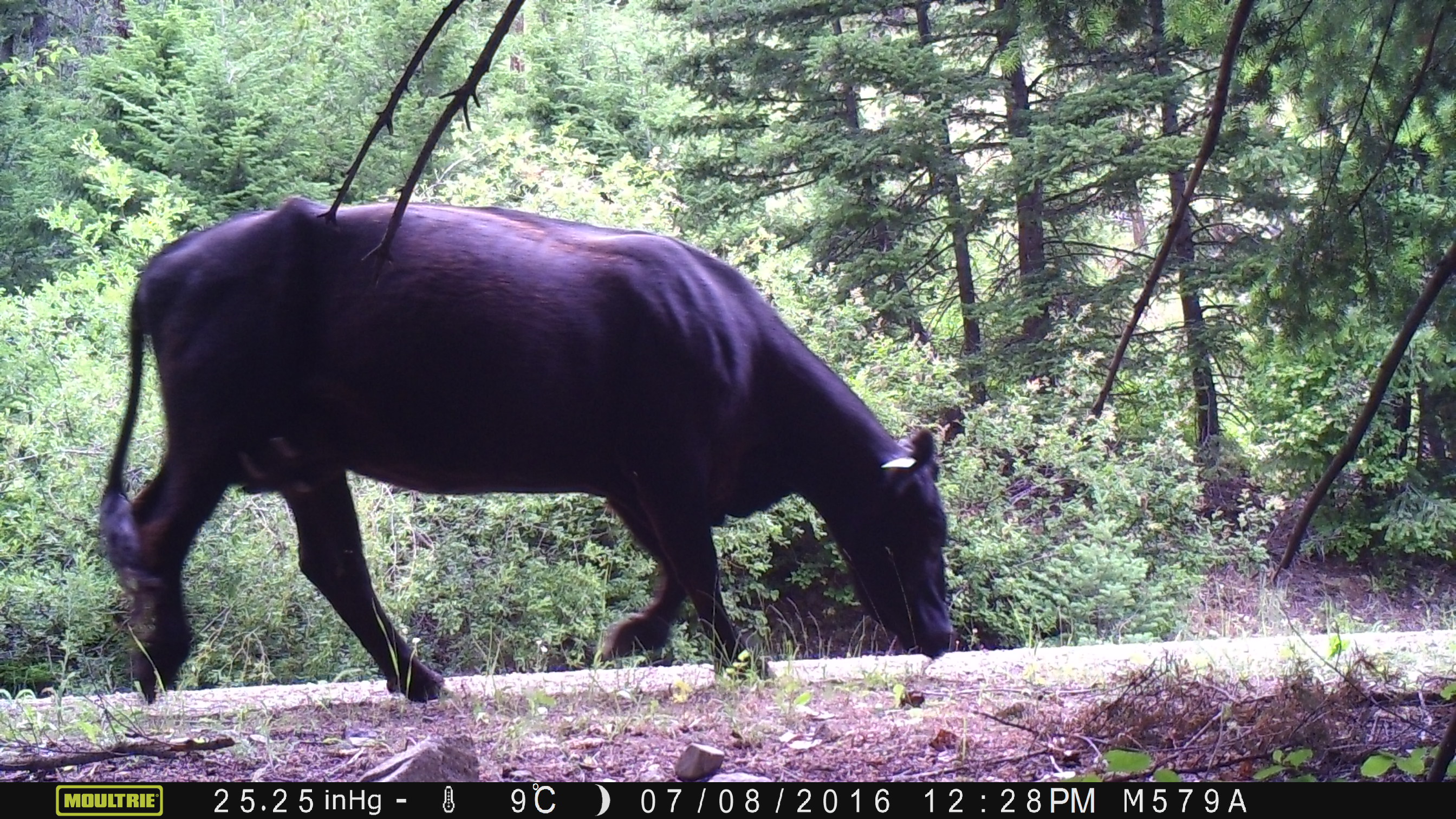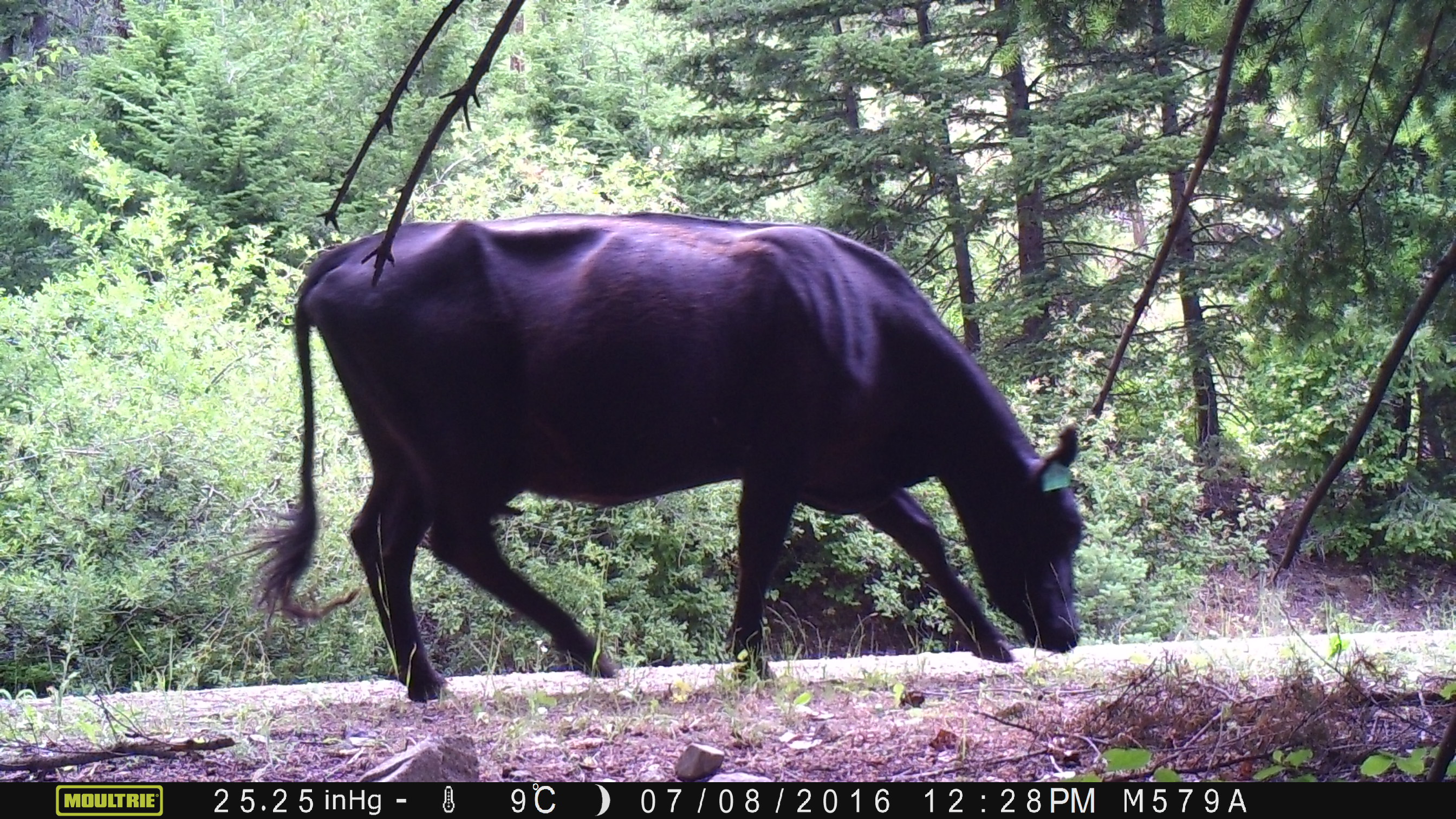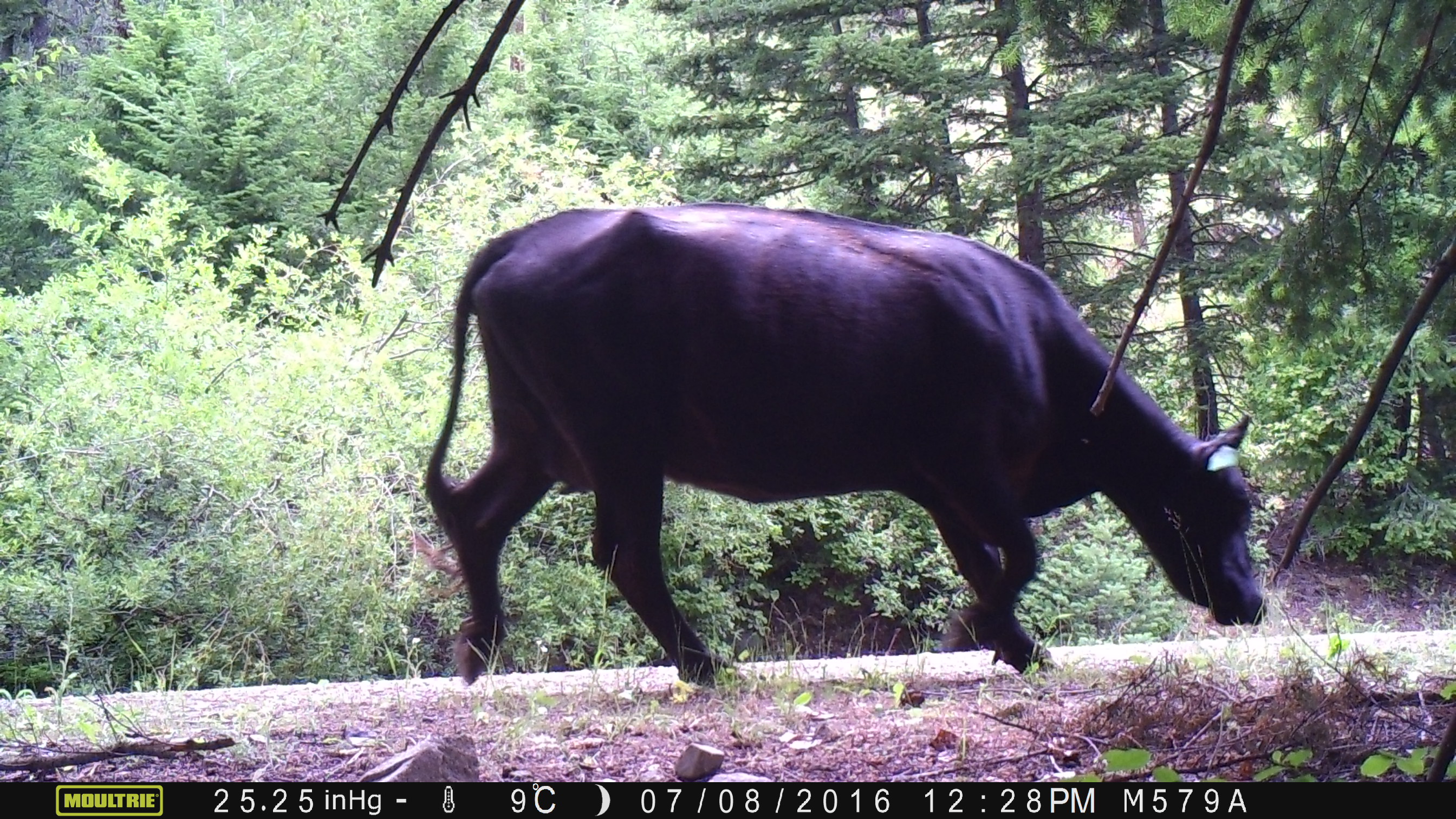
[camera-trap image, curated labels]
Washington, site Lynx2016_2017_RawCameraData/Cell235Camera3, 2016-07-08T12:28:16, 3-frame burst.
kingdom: Animalia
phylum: Chordata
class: Mammalia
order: Artiodactyla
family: Bovidae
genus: Bos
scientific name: Bos taurus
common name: domestic cattle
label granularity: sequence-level